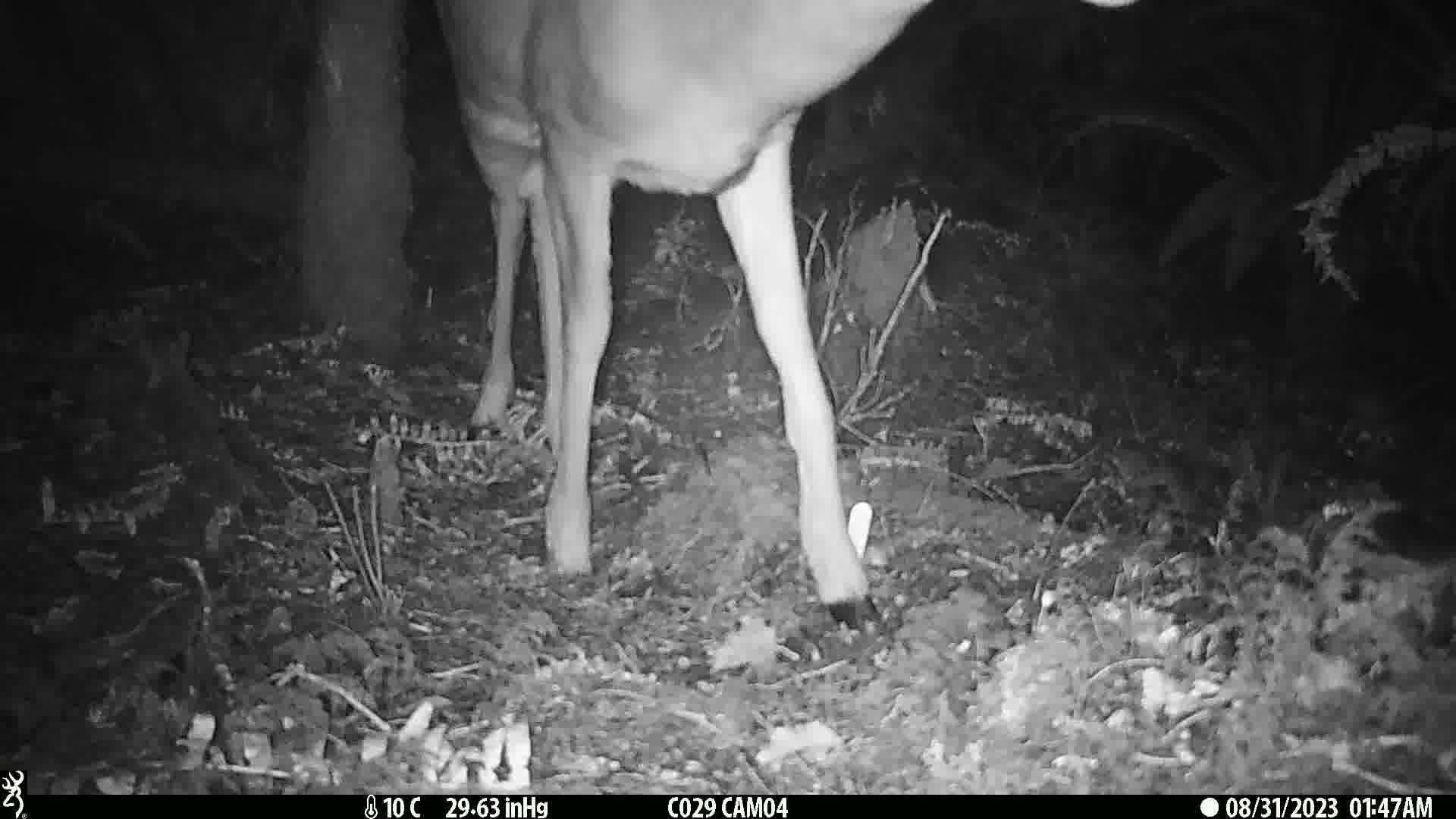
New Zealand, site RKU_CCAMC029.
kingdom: Animalia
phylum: Chordata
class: Mammalia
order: Artiodactyla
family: Cervidae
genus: Odocoileus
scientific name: Odocoileus virginianus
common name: white-tailed deer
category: white tailed deer